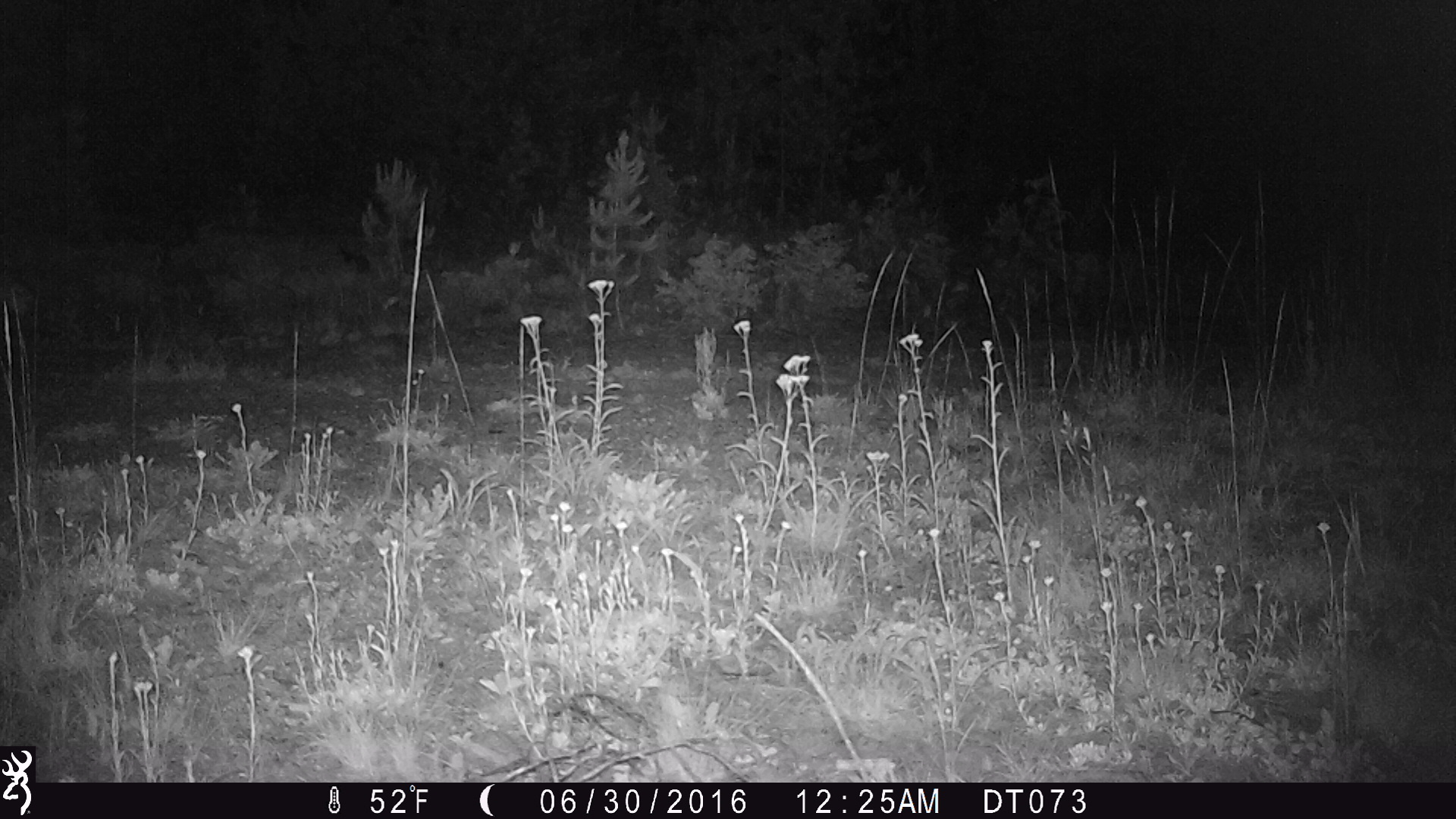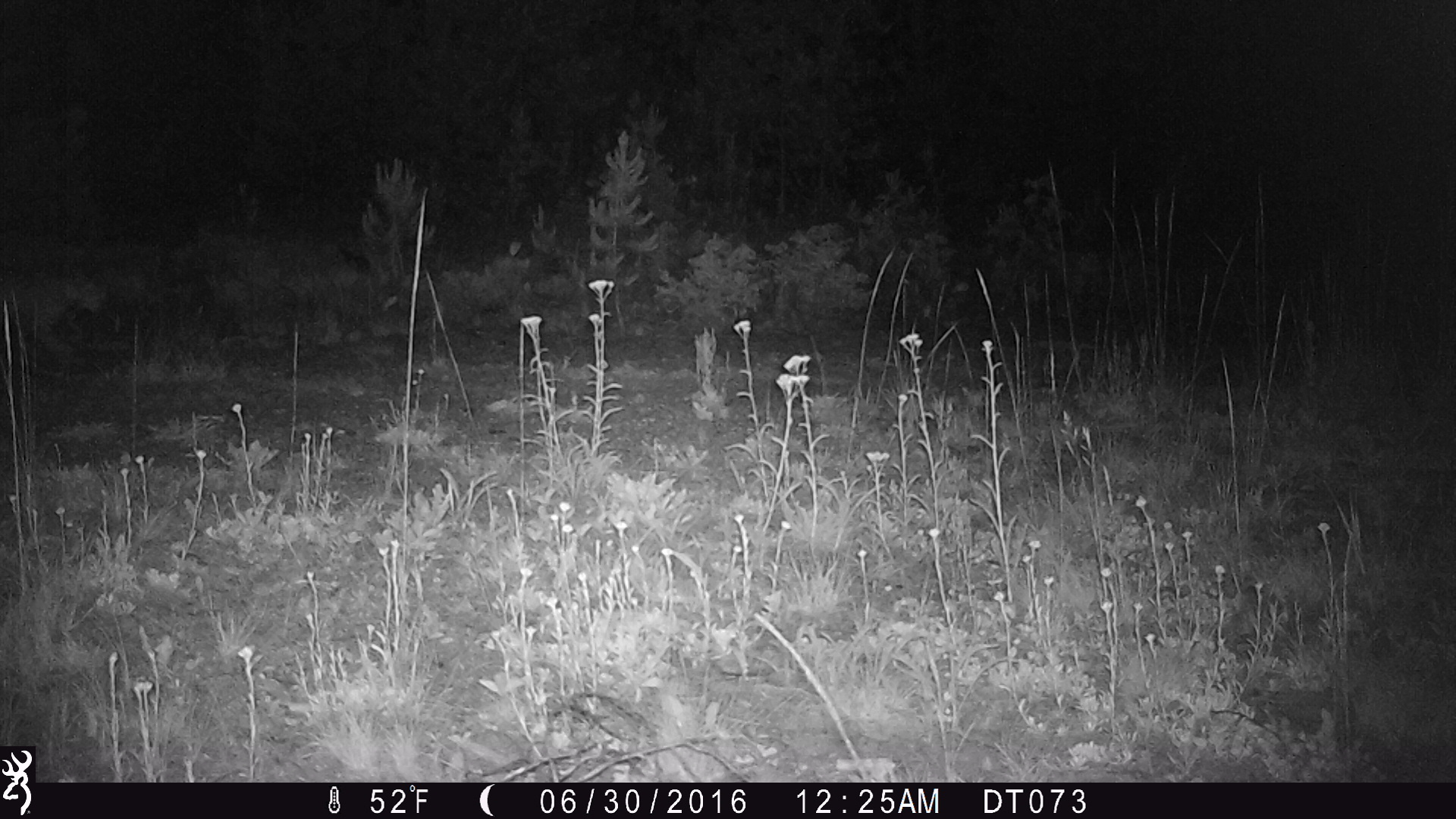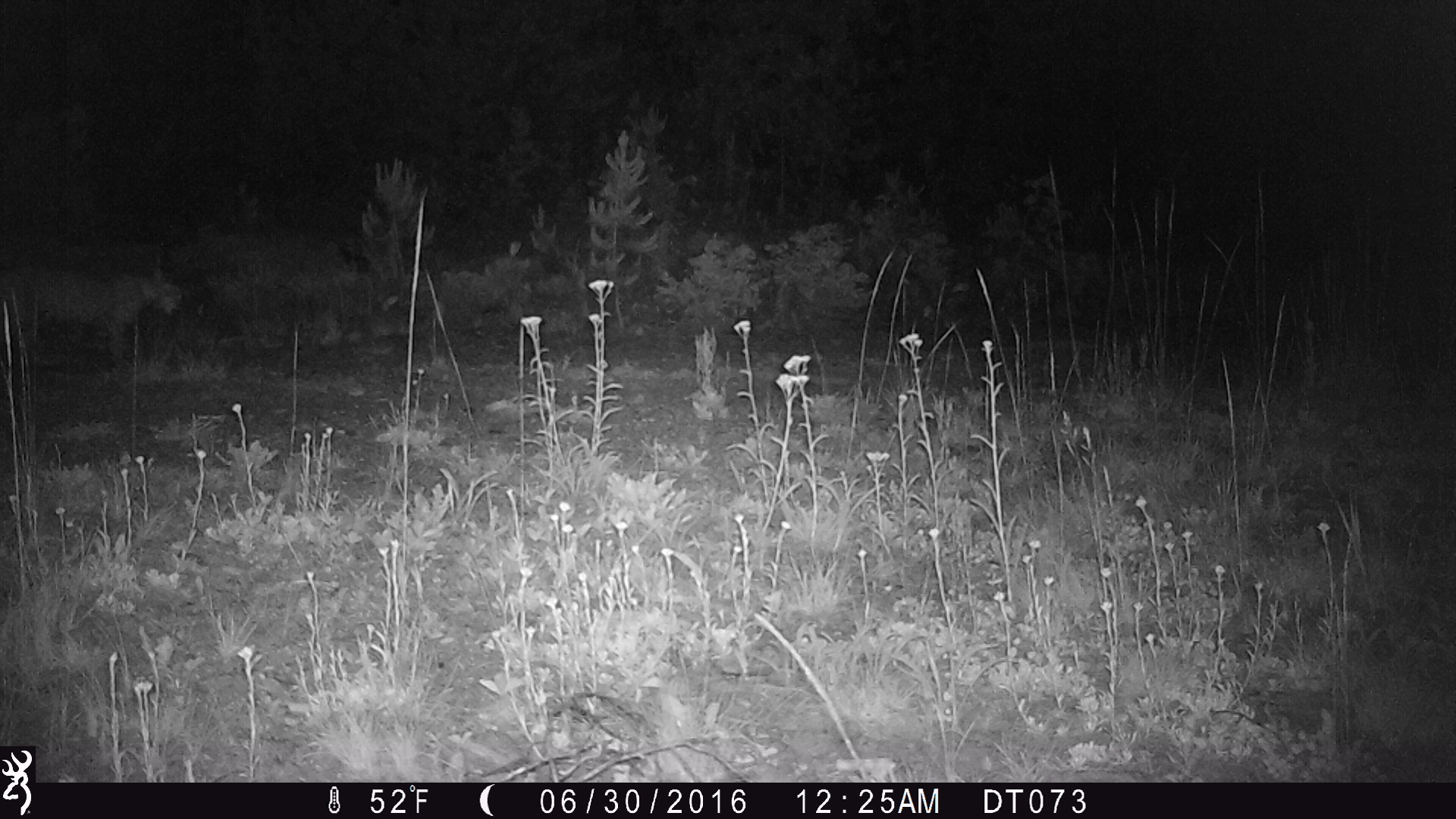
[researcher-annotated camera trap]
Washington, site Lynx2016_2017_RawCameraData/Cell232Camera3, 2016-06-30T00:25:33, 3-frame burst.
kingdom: Animalia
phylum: Chordata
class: Mammalia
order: Carnivora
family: Felidae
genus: Lynx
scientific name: Lynx rufus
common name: bobcat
Lynx rufus (bobcat). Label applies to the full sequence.